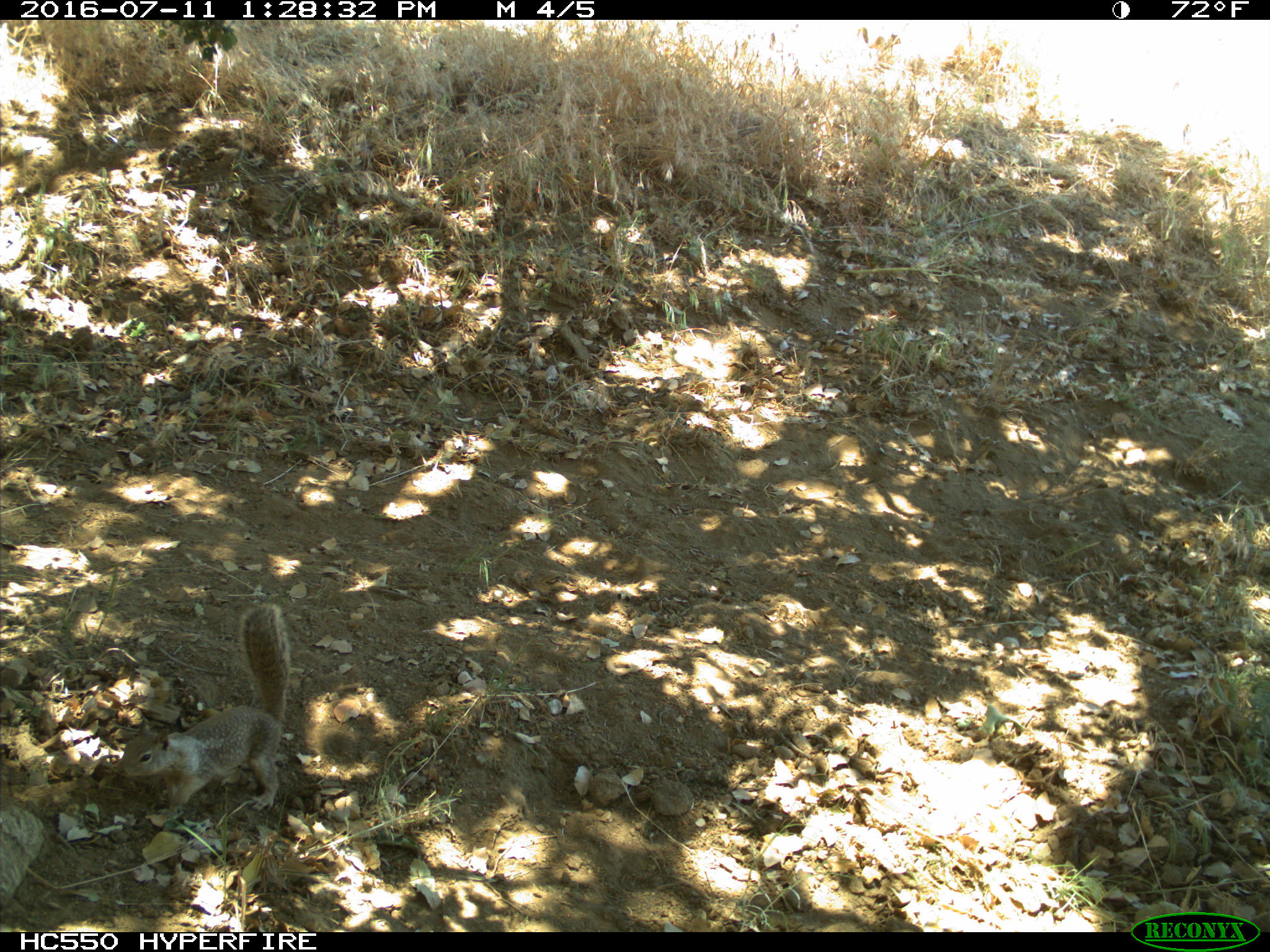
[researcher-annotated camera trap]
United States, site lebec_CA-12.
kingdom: Animalia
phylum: Chordata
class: Mammalia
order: Rodentia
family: Sciuridae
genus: Otospermophilus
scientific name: Otospermophilus beecheyi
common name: california ground squirrel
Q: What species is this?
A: Otospermophilus beecheyi (california ground squirrel).